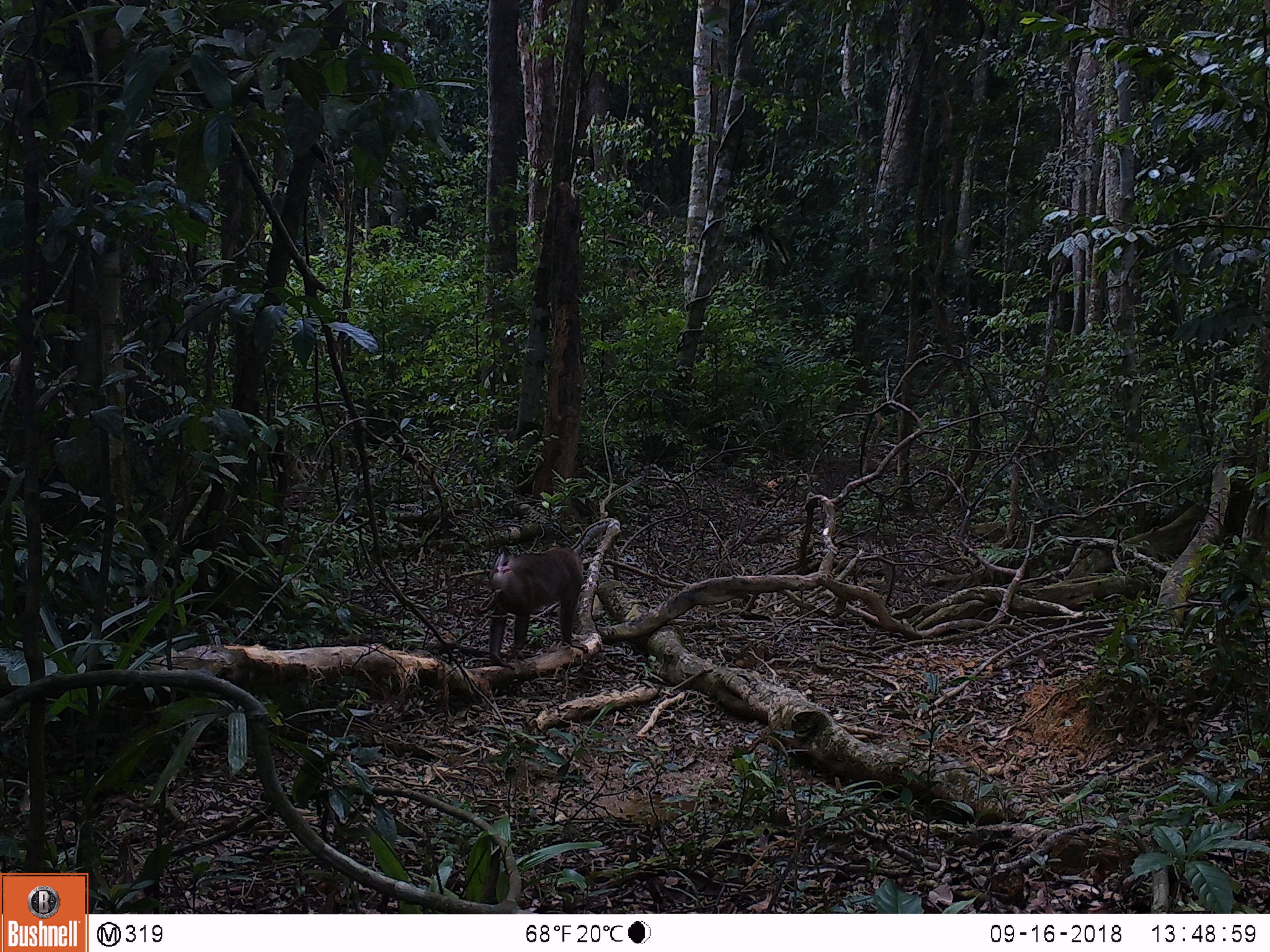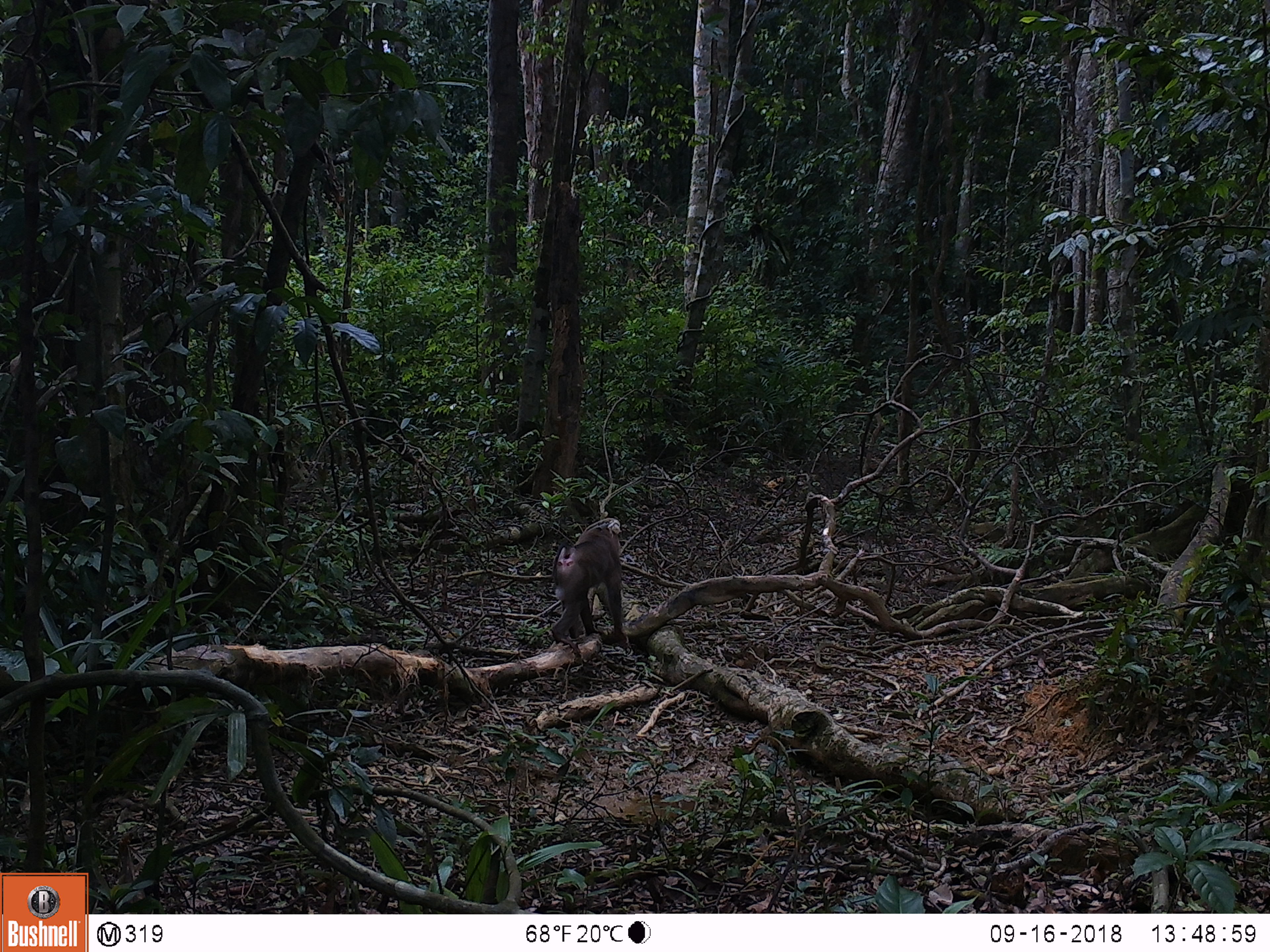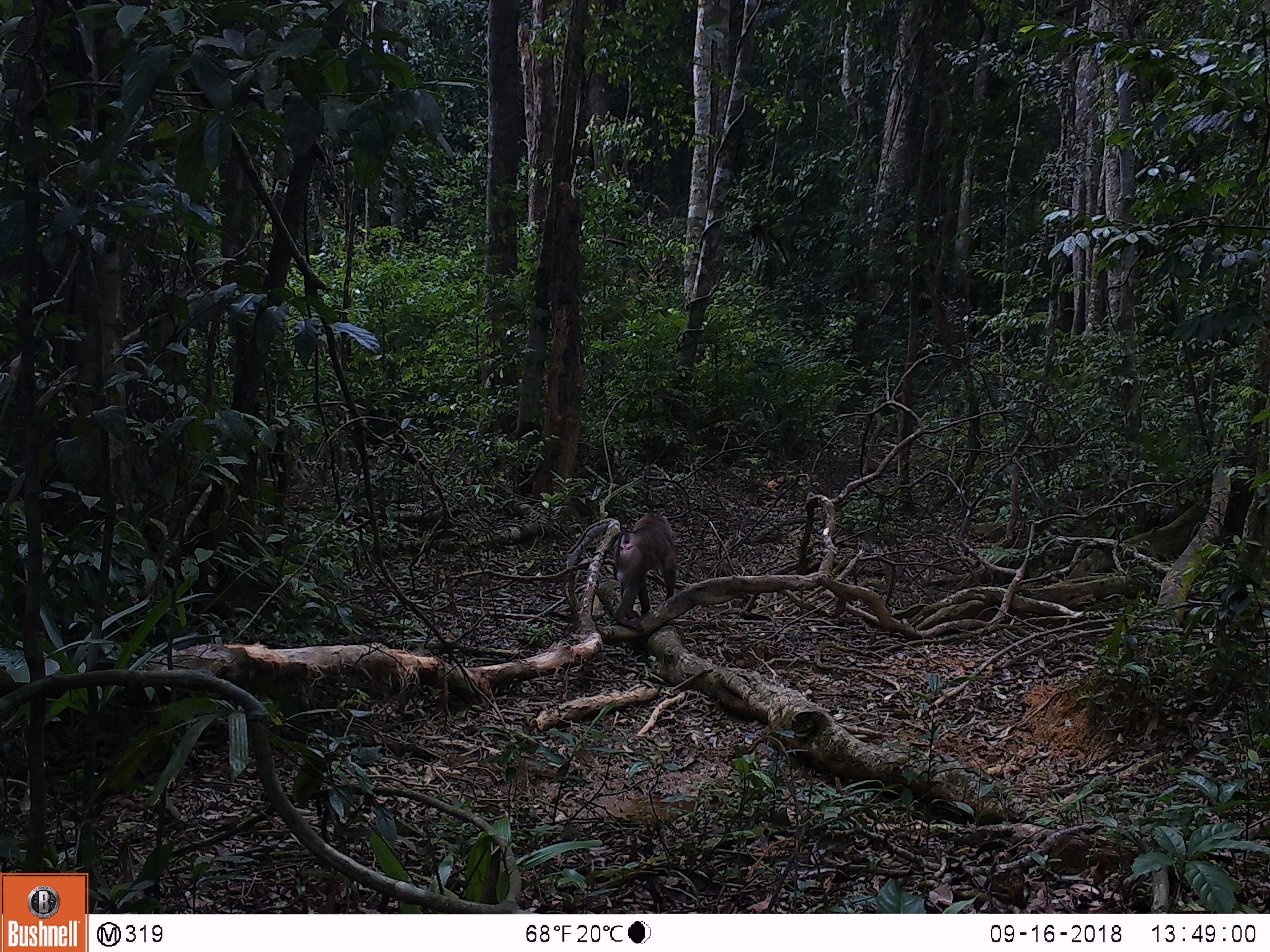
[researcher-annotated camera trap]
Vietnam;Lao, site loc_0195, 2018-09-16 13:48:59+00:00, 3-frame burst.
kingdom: Animalia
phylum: Chordata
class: Mammalia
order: Primates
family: Cercopithecidae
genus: Macaca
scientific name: Macaca nemestrina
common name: pig-tailed macaque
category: pig tailed macaque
Pig tailed macaque (pig-tailed macaque) (Macaca nemestrina). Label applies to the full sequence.